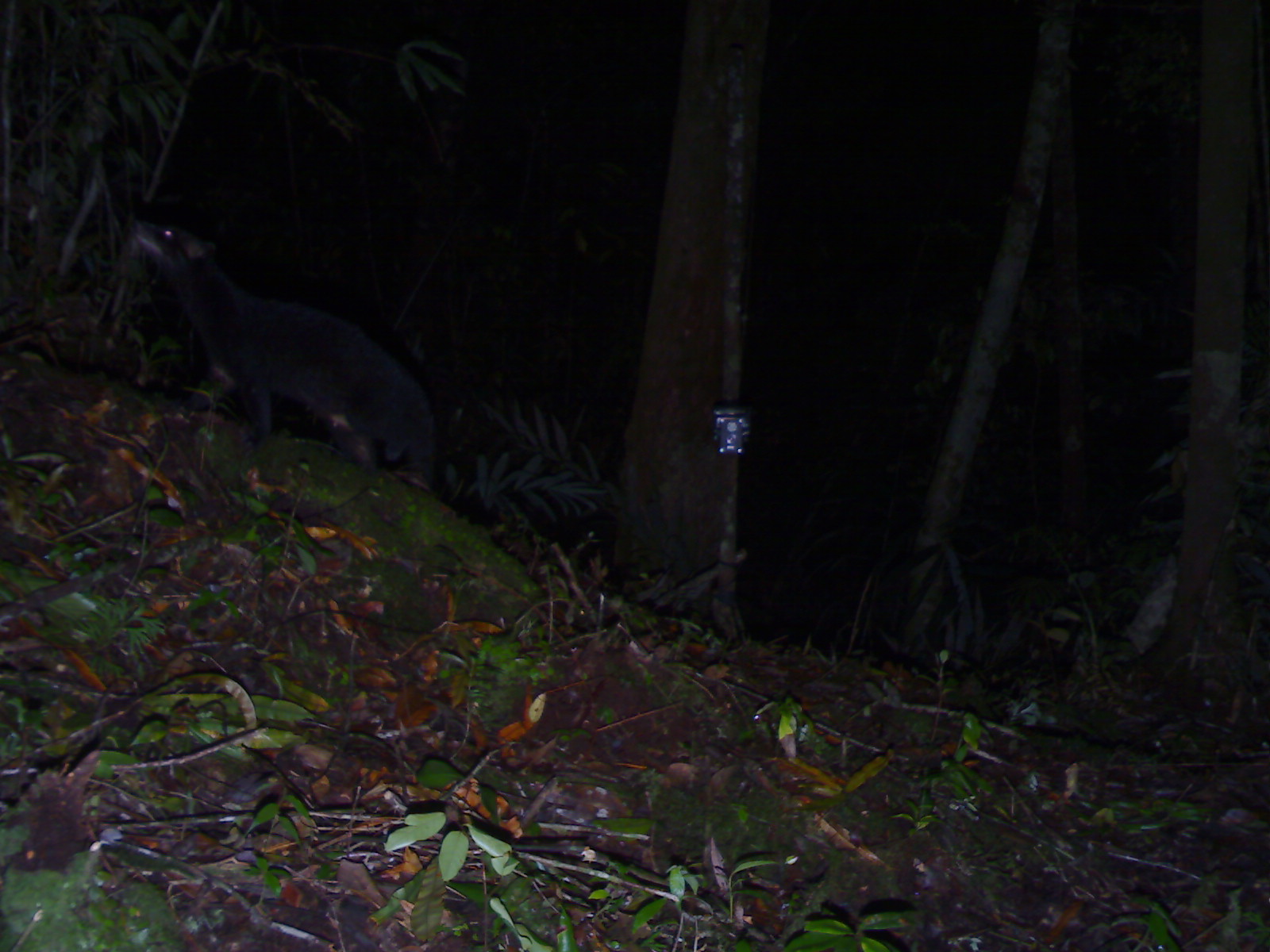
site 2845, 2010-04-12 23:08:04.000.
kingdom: Animalia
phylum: Chordata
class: Mammalia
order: Carnivora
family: Viverridae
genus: Paguma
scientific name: Paguma larvata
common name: masked palm civet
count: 1